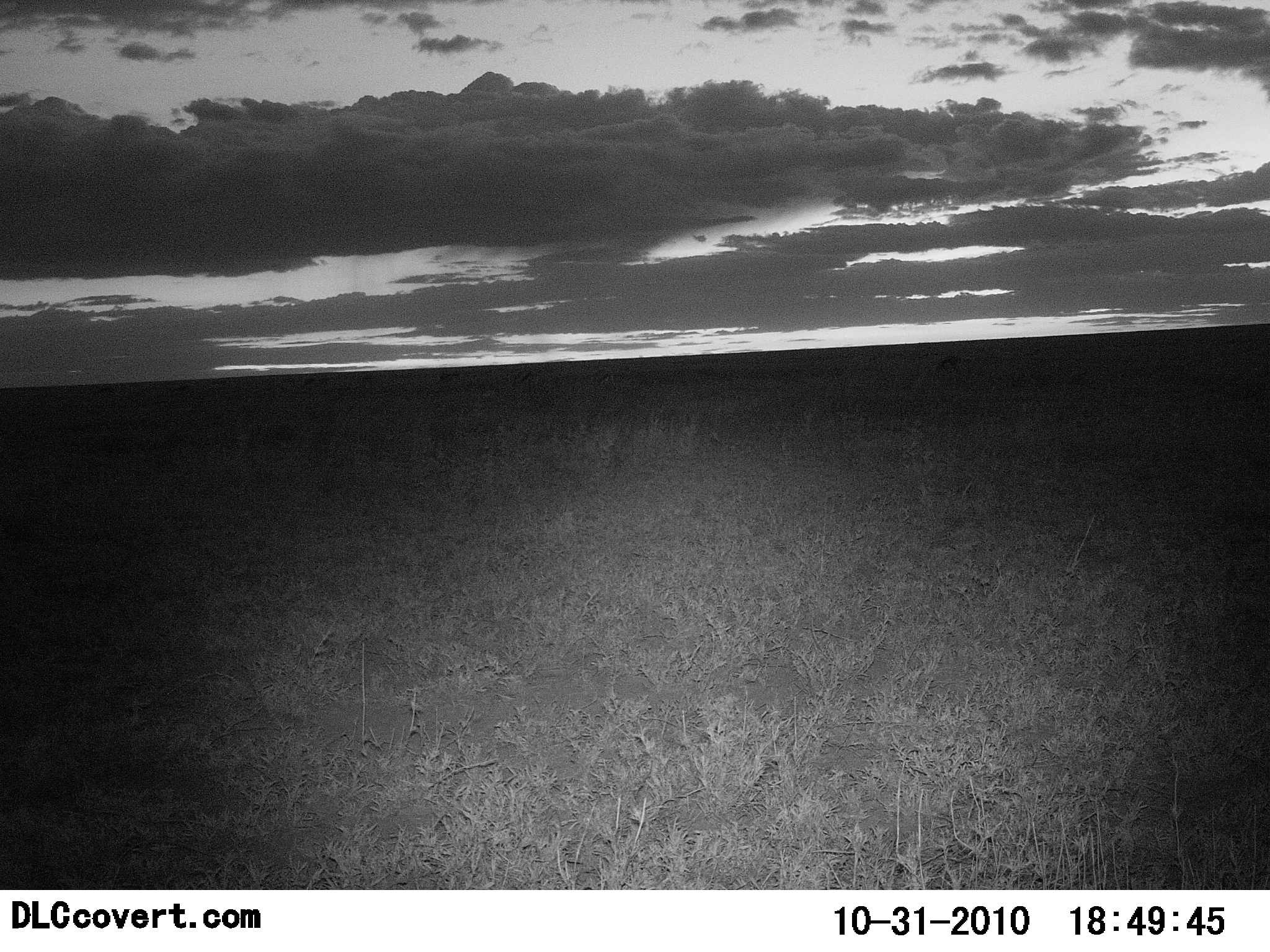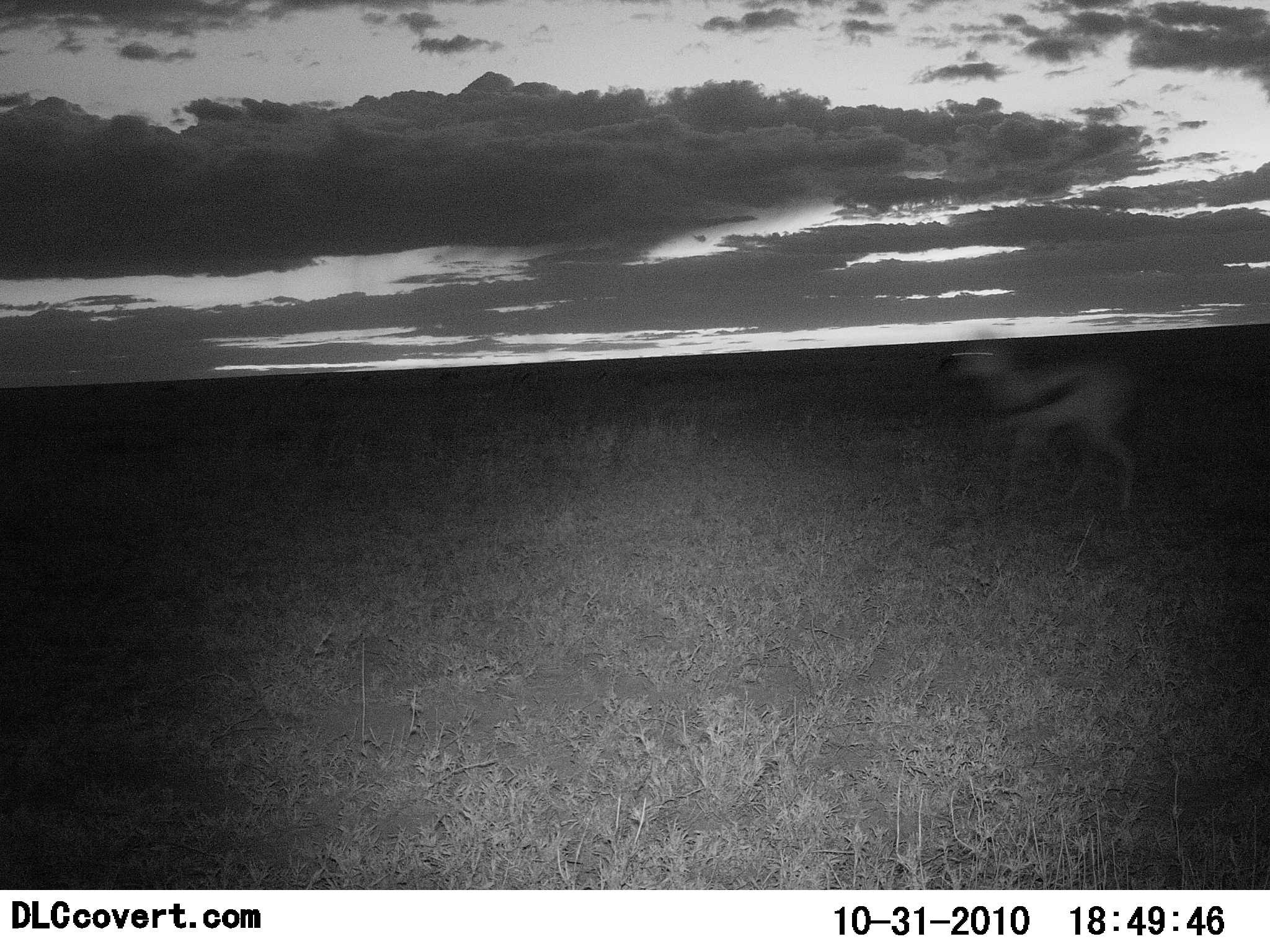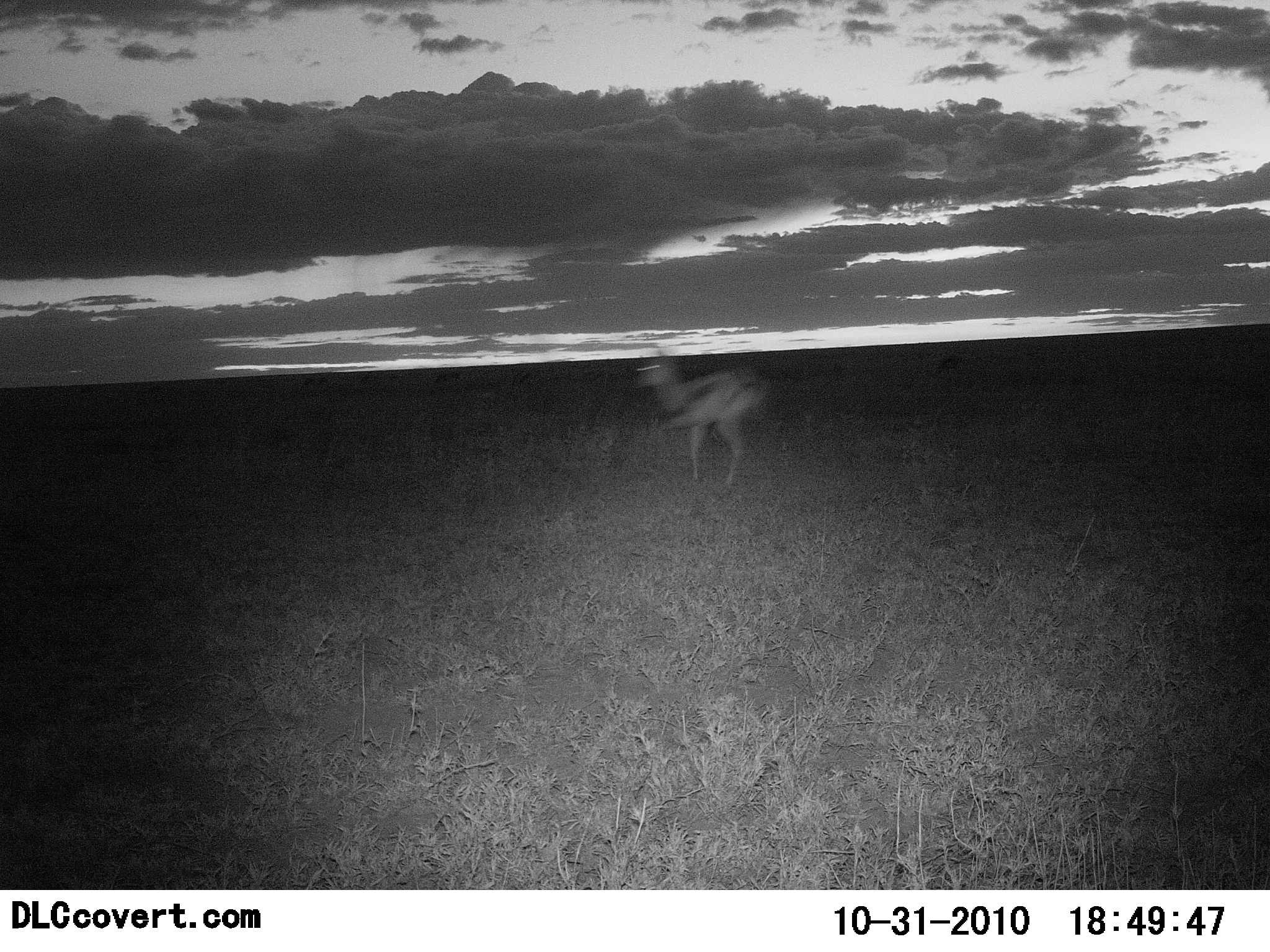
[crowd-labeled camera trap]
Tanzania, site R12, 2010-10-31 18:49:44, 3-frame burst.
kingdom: Animalia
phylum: Chordata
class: Mammalia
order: Artiodactyla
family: Bovidae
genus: Eudorcas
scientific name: Eudorcas thomsonii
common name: thomson's gazelle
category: gazellethomsons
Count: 1.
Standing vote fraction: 0%.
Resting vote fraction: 0%.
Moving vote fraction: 100%.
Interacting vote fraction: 0%.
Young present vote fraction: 0%.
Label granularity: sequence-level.